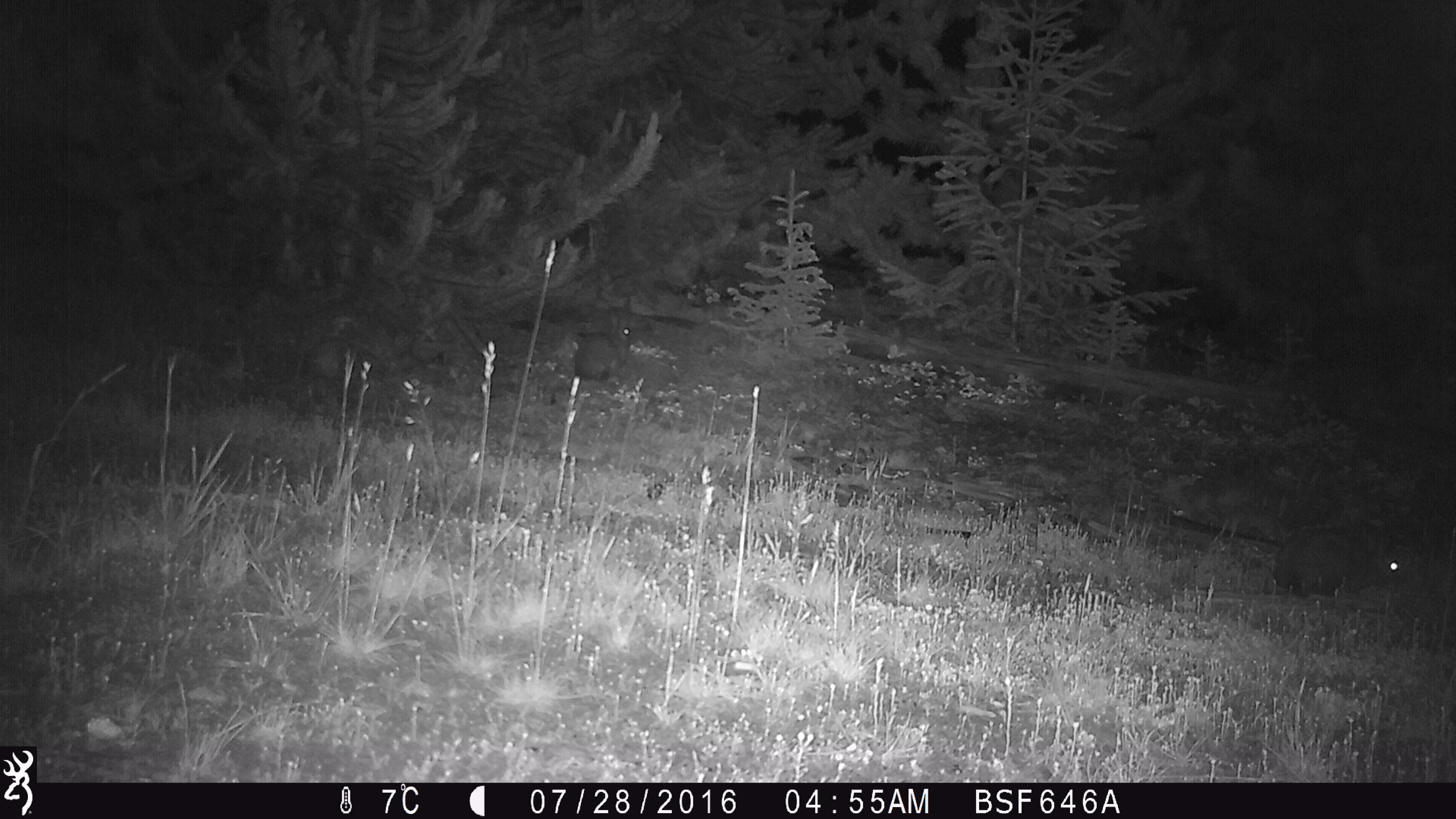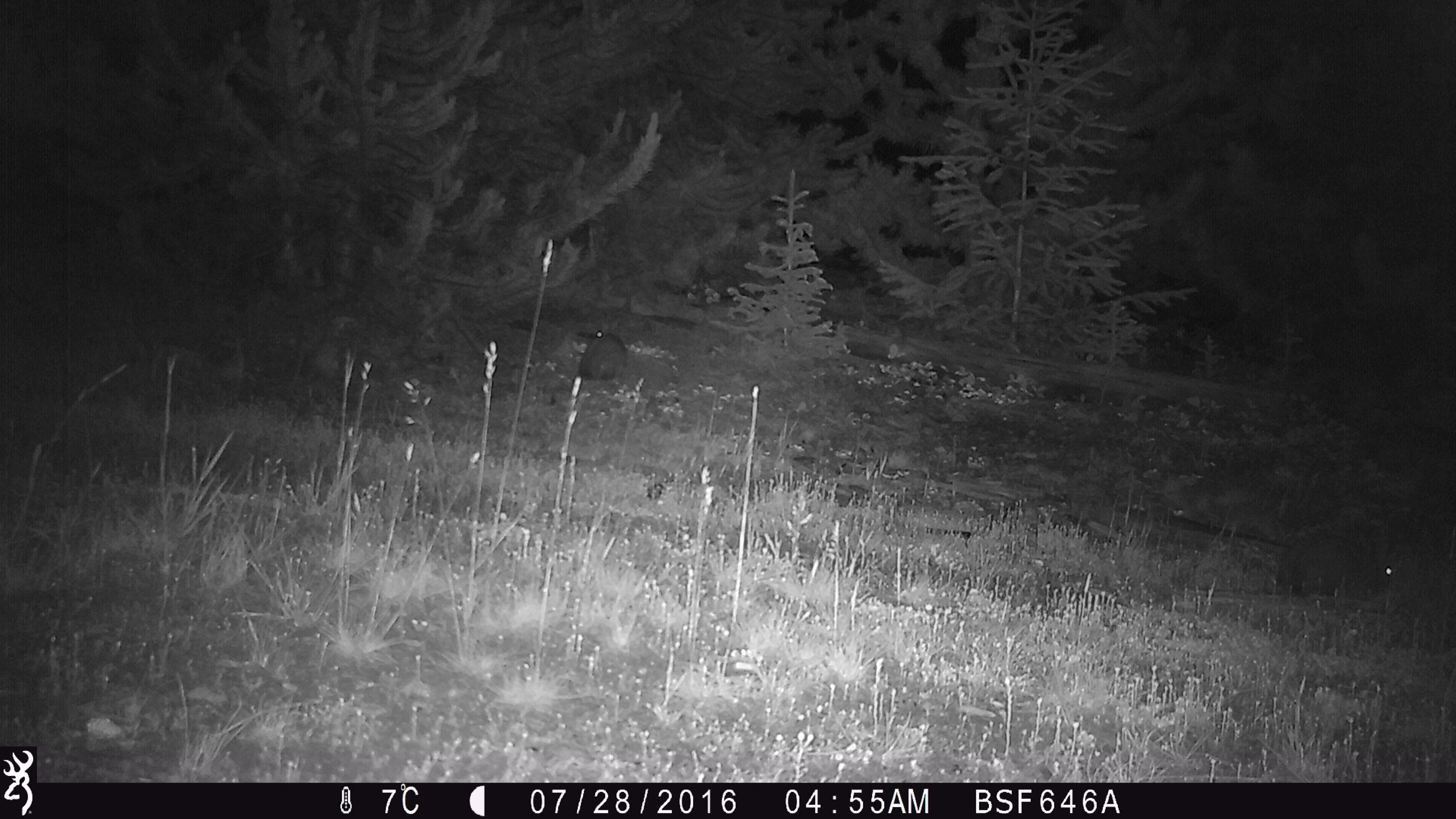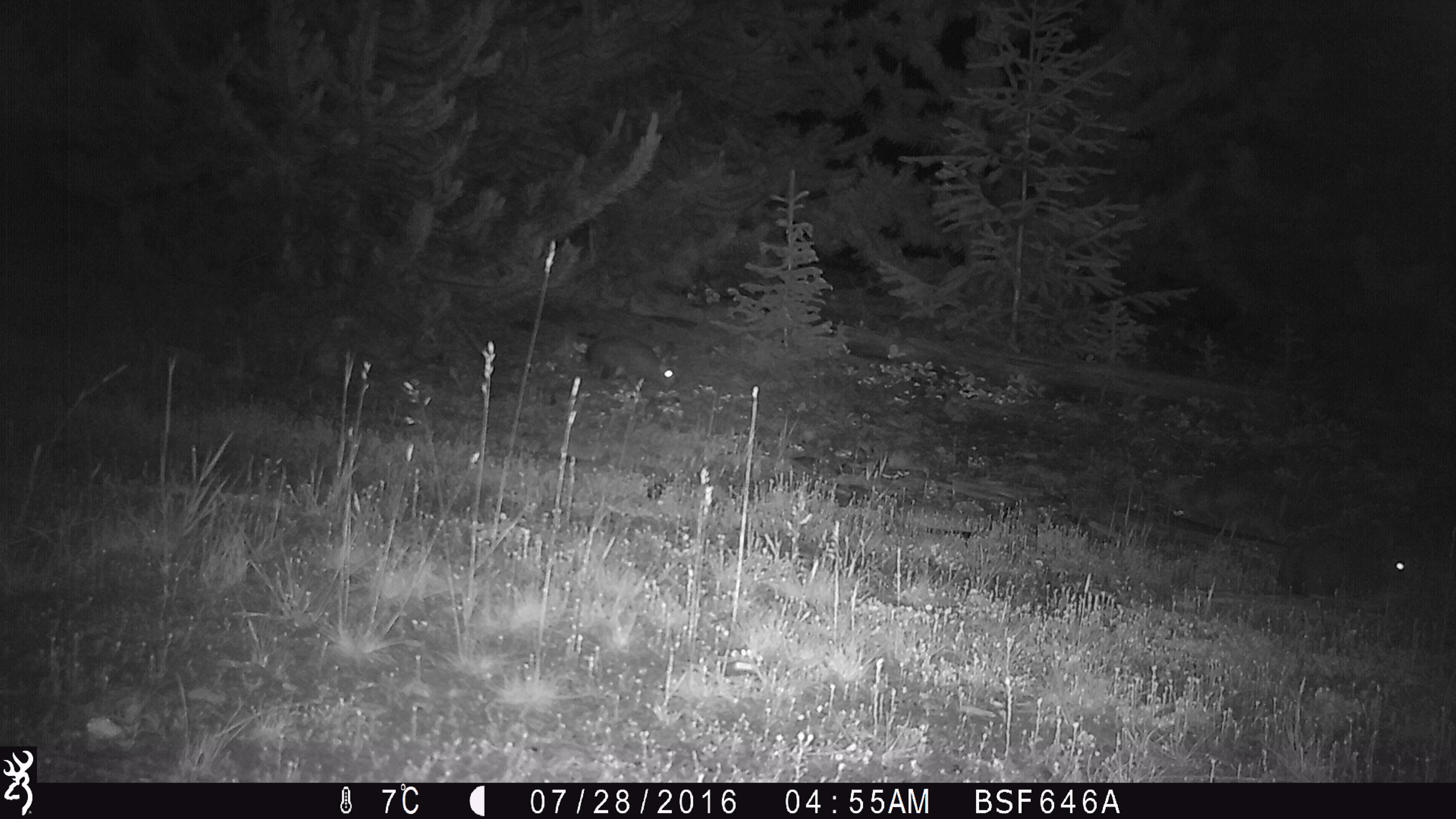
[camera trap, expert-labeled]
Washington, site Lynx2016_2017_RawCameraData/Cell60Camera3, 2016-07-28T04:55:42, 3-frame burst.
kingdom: Animalia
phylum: Chordata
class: Mammalia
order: Lagomorpha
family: Leporidae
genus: Lepus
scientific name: Lepus americanus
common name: snowshoe hare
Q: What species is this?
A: Lepus americanus (snowshoe hare).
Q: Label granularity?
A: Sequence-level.